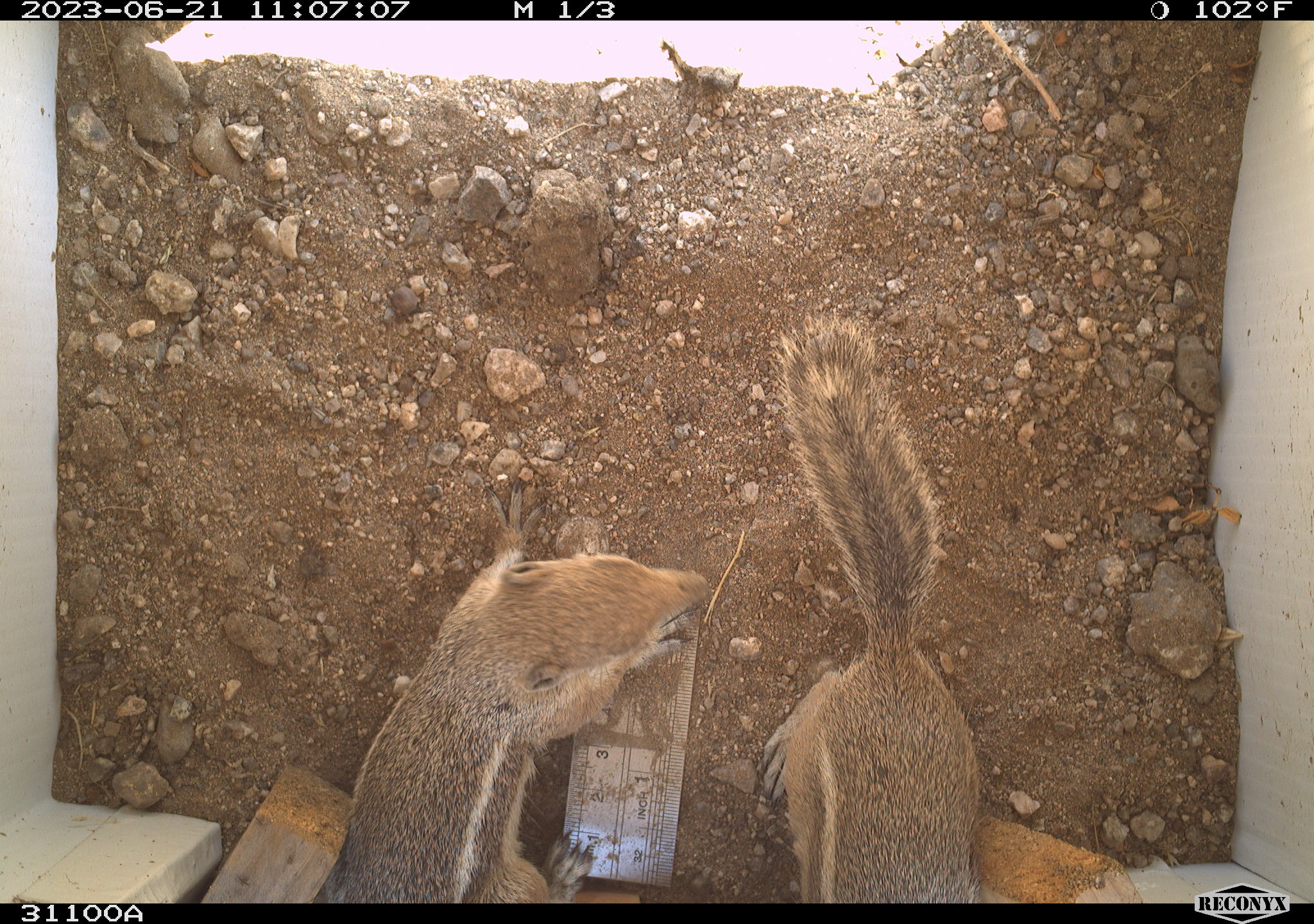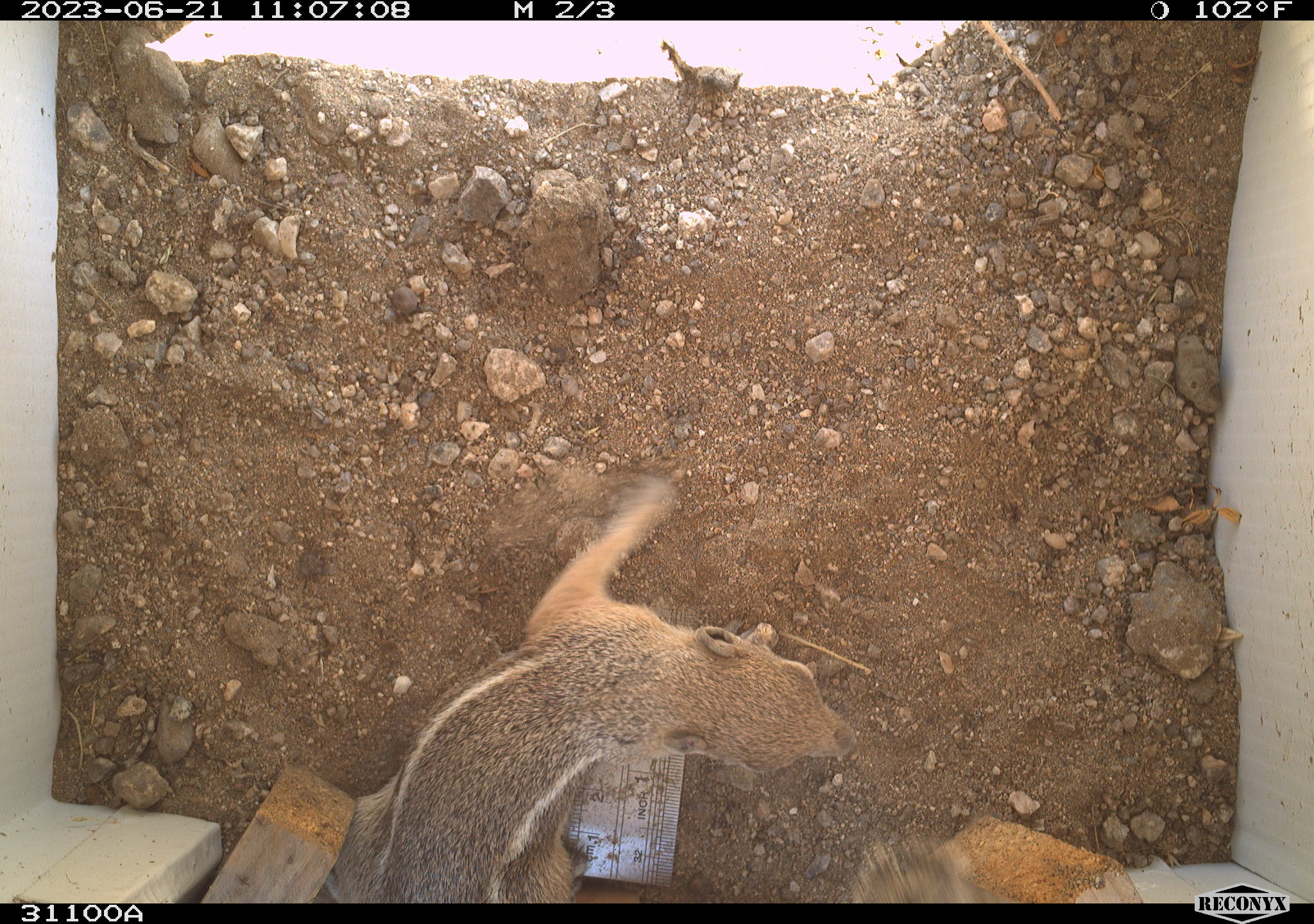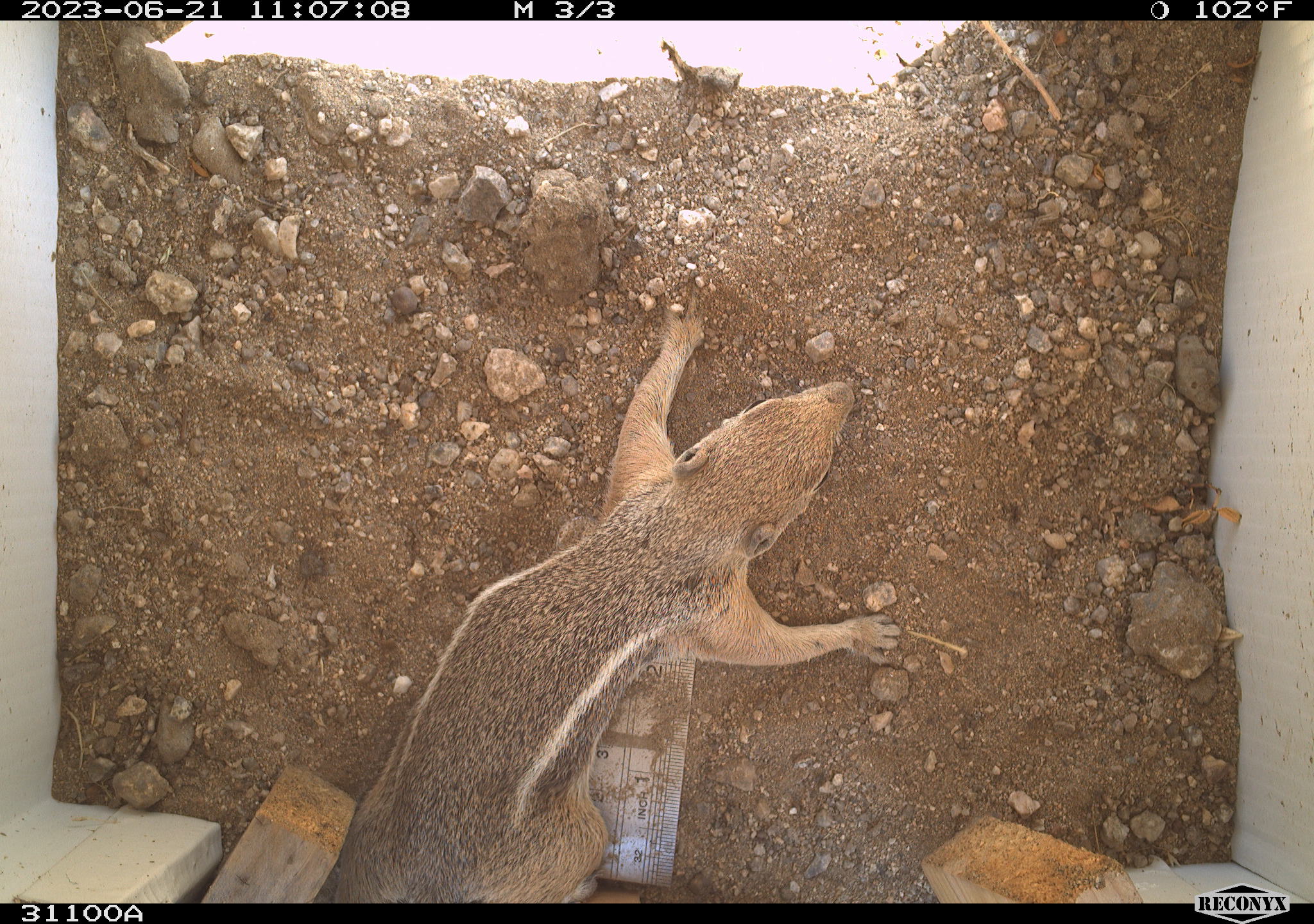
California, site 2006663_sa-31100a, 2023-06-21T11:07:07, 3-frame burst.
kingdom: Animalia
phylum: Chordata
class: Mammalia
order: Rodentia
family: Sciuridae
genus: Ammospermophilus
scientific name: Ammospermophilus leucurus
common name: white-tailed antelope squirrel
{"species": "white-tailed antelope squirrel (Ammospermophilus leucurus)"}